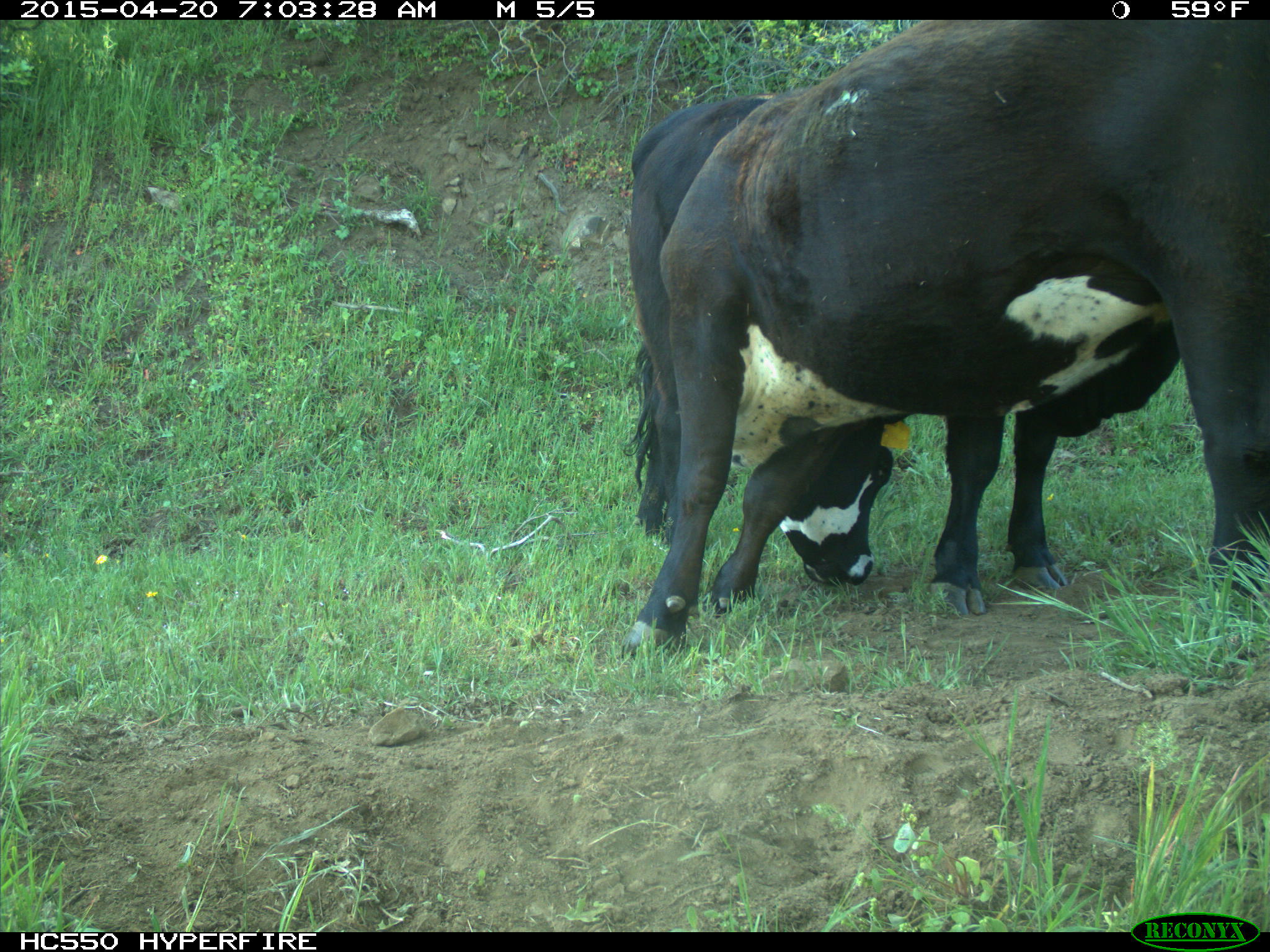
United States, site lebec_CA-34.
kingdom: Animalia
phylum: Chordata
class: Mammalia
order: Artiodactyla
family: Bovidae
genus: Bos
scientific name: Bos taurus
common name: domestic cow